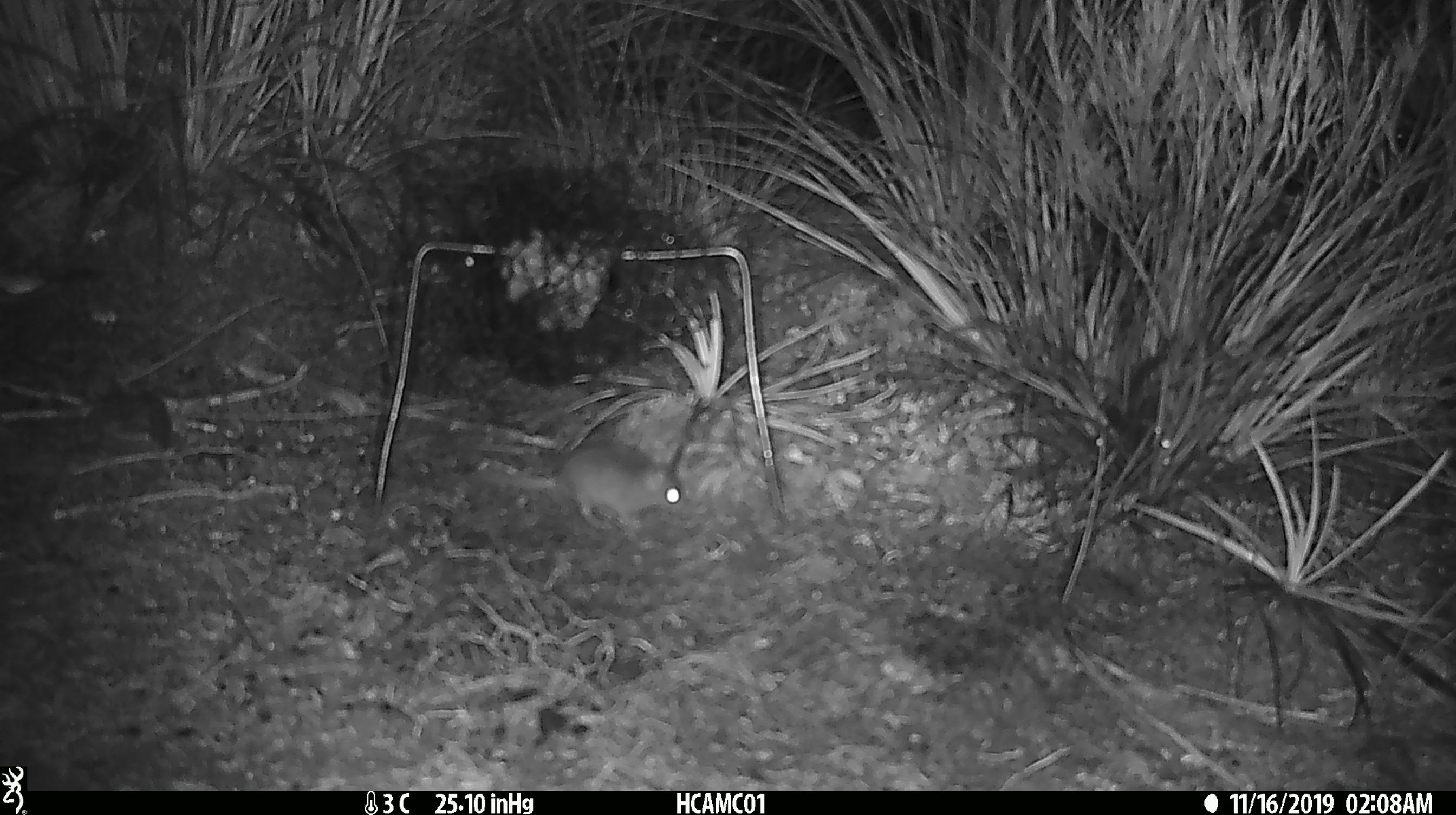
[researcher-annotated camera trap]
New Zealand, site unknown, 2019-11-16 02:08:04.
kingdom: Animalia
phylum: Chordata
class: Mammalia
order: Rodentia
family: Muridae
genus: Mus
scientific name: Mus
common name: mouse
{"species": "mouse (Mus)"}